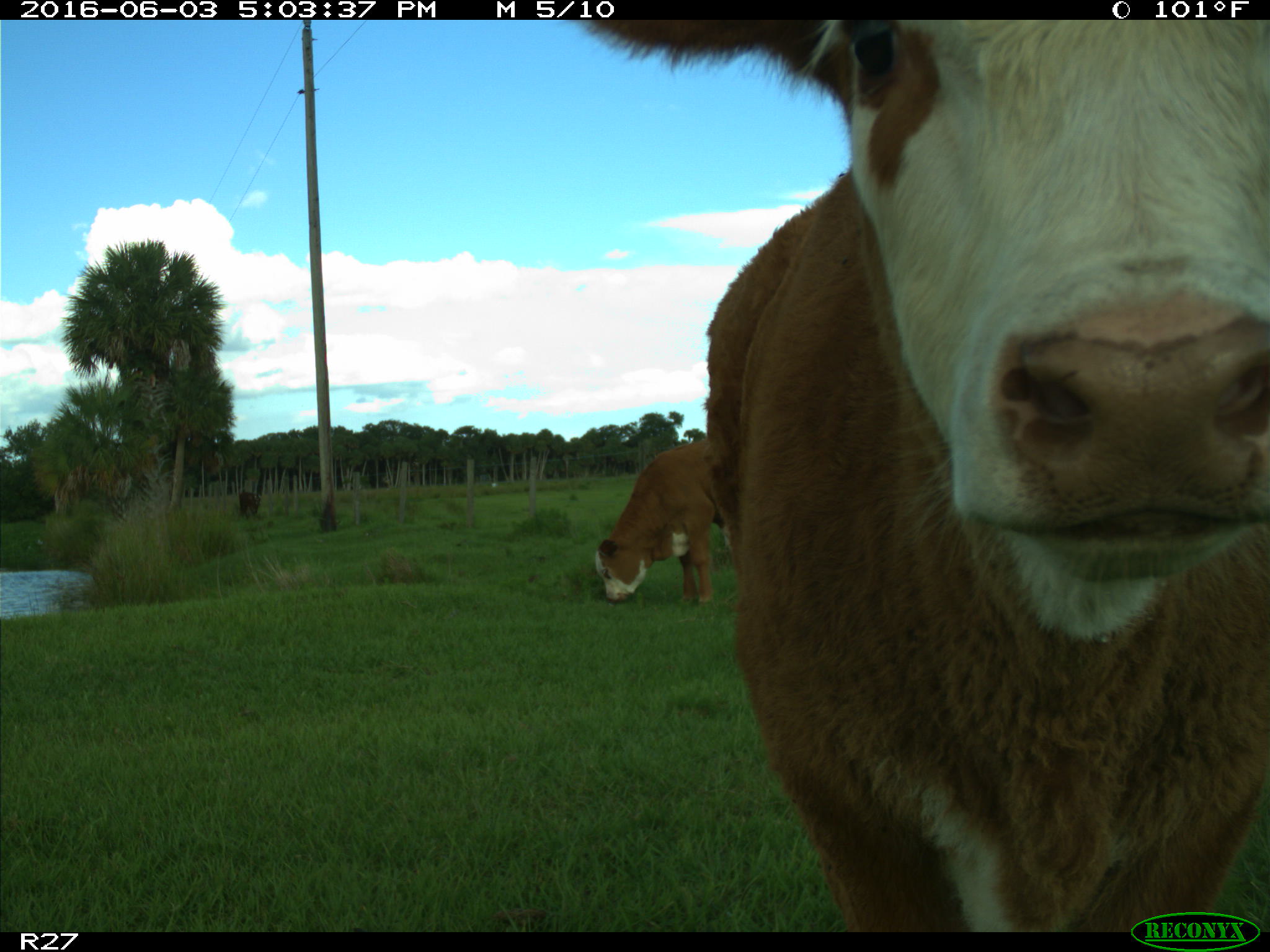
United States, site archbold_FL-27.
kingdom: Animalia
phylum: Chordata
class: Mammalia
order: Artiodactyla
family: Bovidae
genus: Bos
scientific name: Bos taurus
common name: domestic cow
Bos taurus (domestic cow).